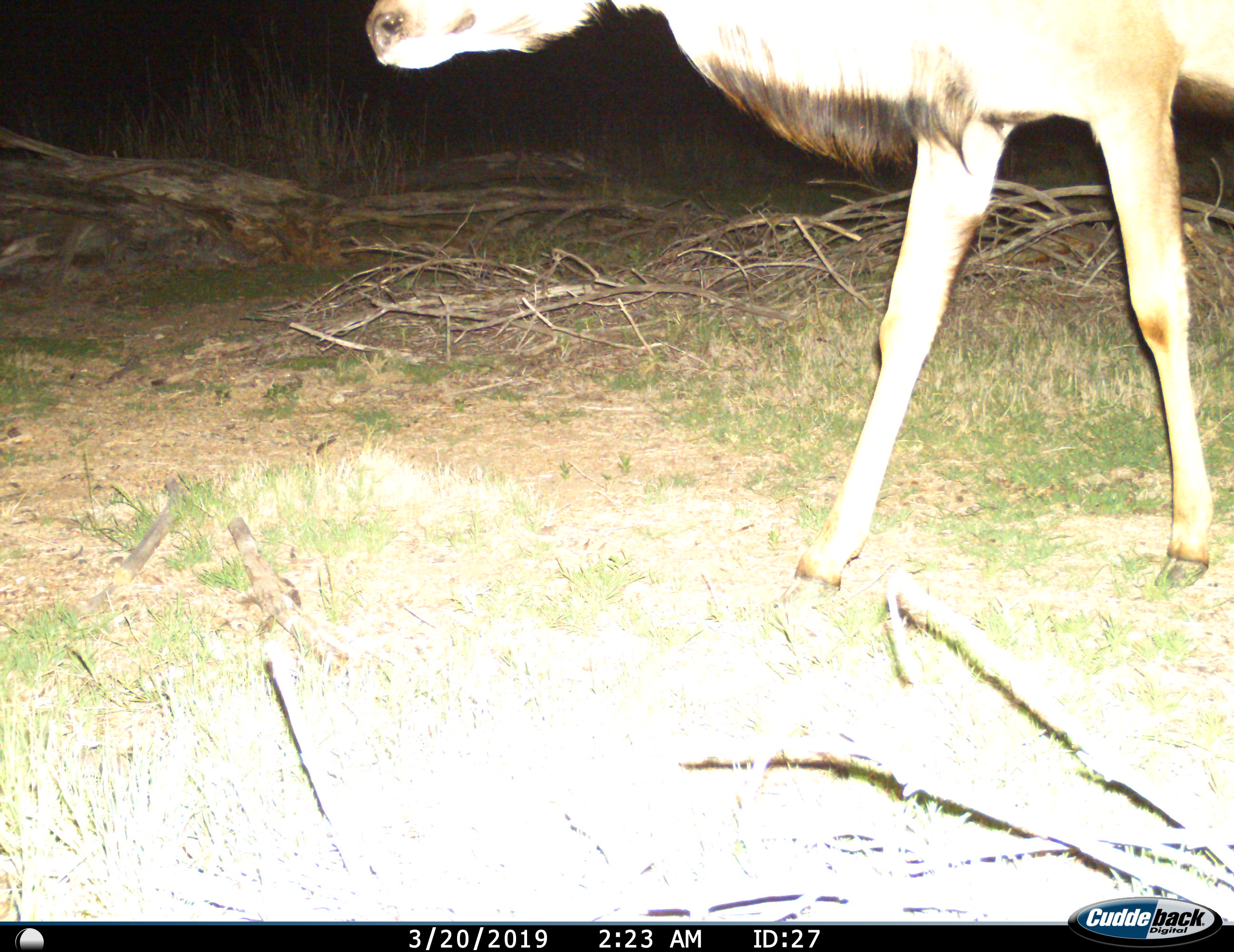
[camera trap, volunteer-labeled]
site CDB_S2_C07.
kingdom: Animalia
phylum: Chordata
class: Mammalia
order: Artiodactyla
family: Bovidae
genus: Tragelaphus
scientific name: Tragelaphus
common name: kudu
Kudu (Tragelaphus), count 1. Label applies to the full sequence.